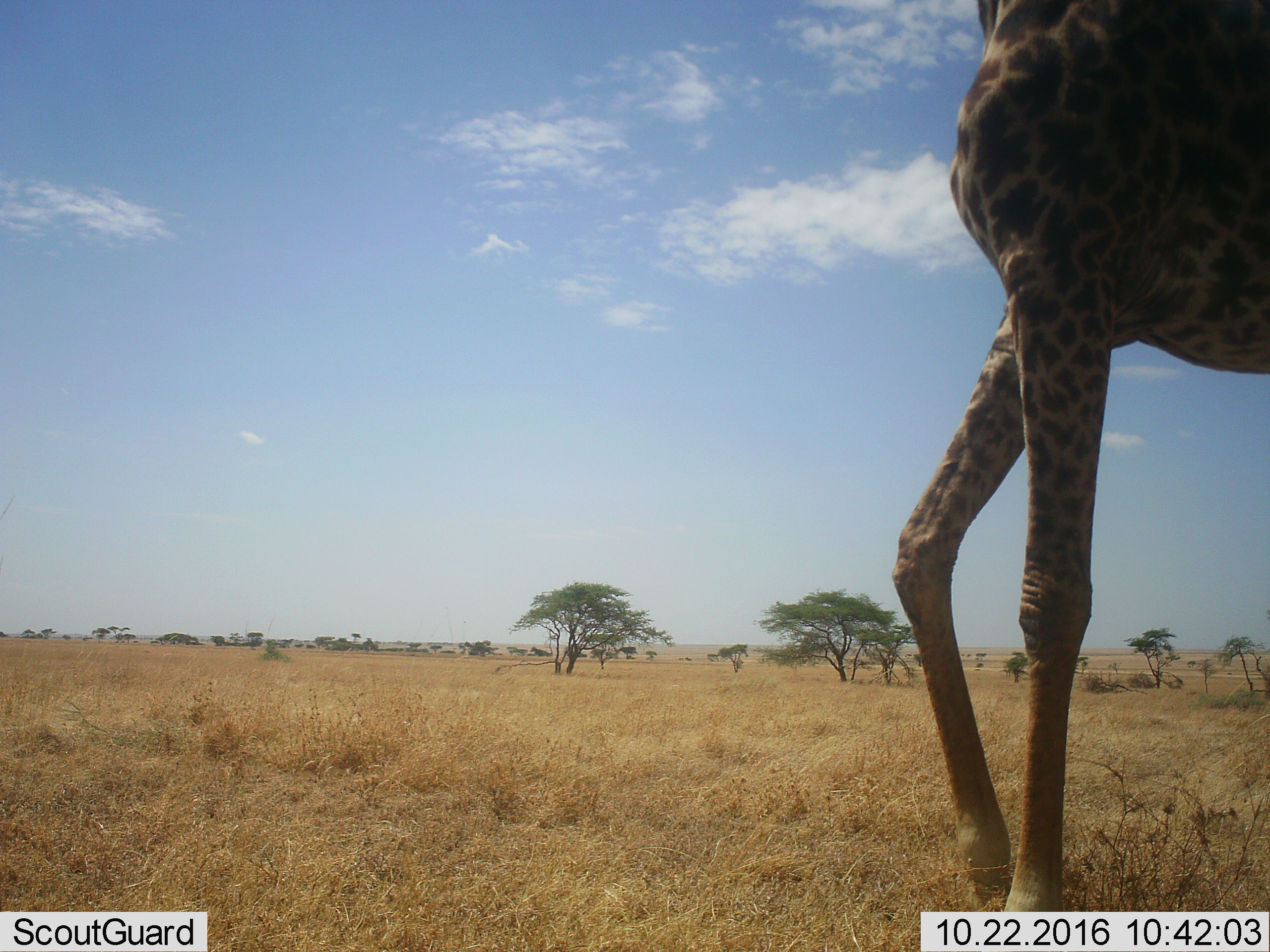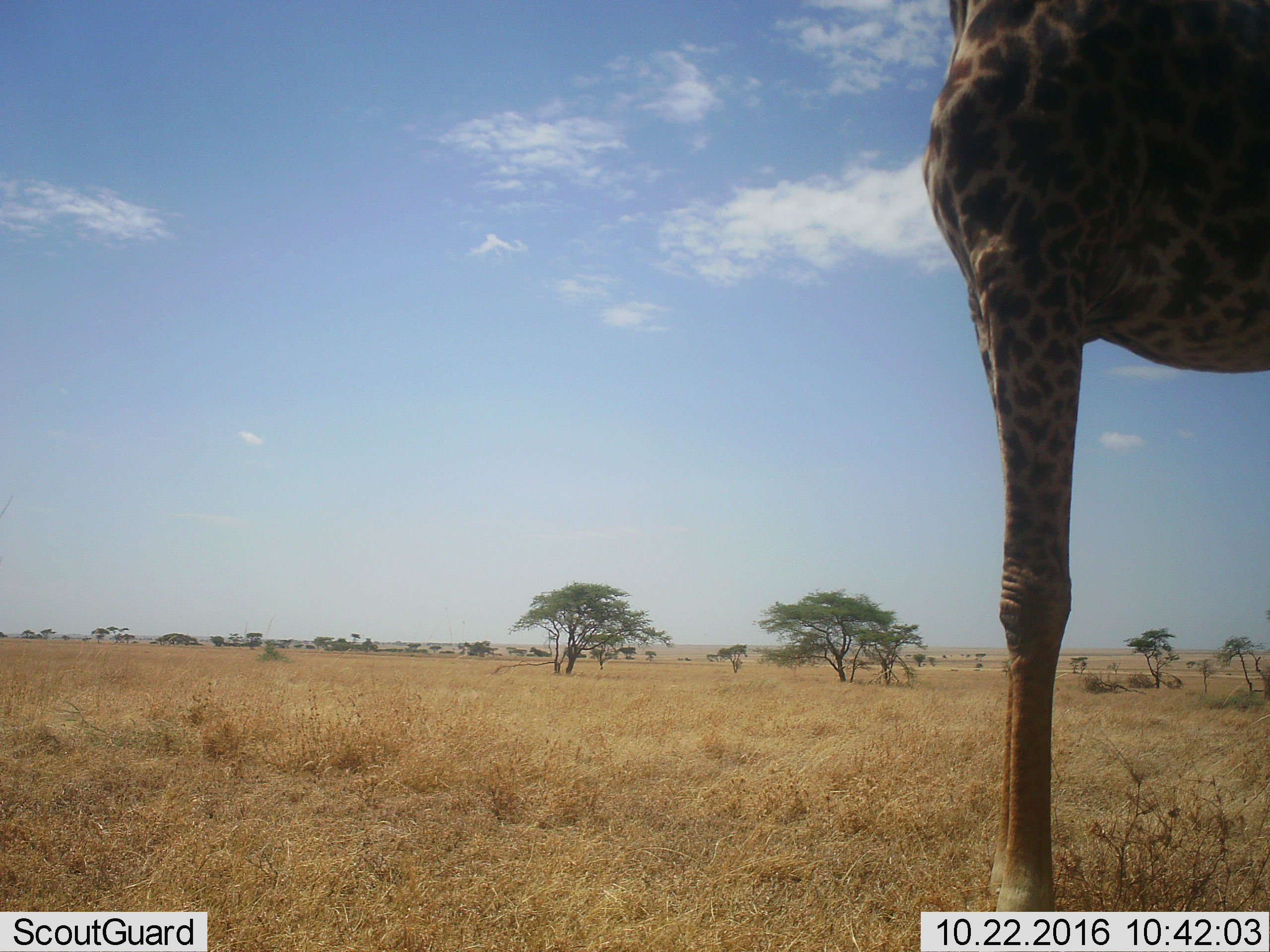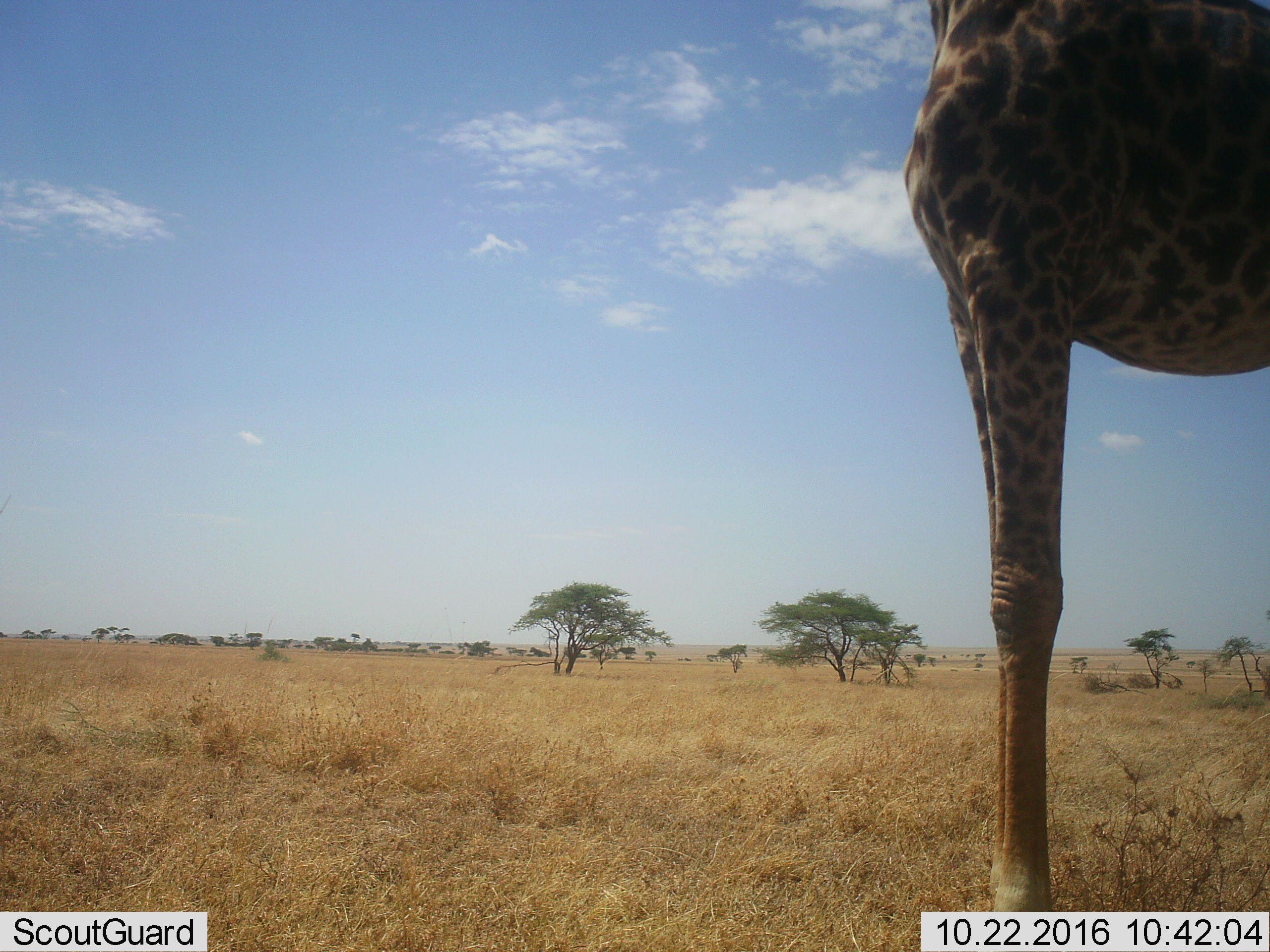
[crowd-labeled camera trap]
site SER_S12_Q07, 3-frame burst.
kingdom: Animalia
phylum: Chordata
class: Mammalia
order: Artiodactyla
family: Giraffidae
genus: Giraffa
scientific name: Giraffa camelopardalis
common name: giraffe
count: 1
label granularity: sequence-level